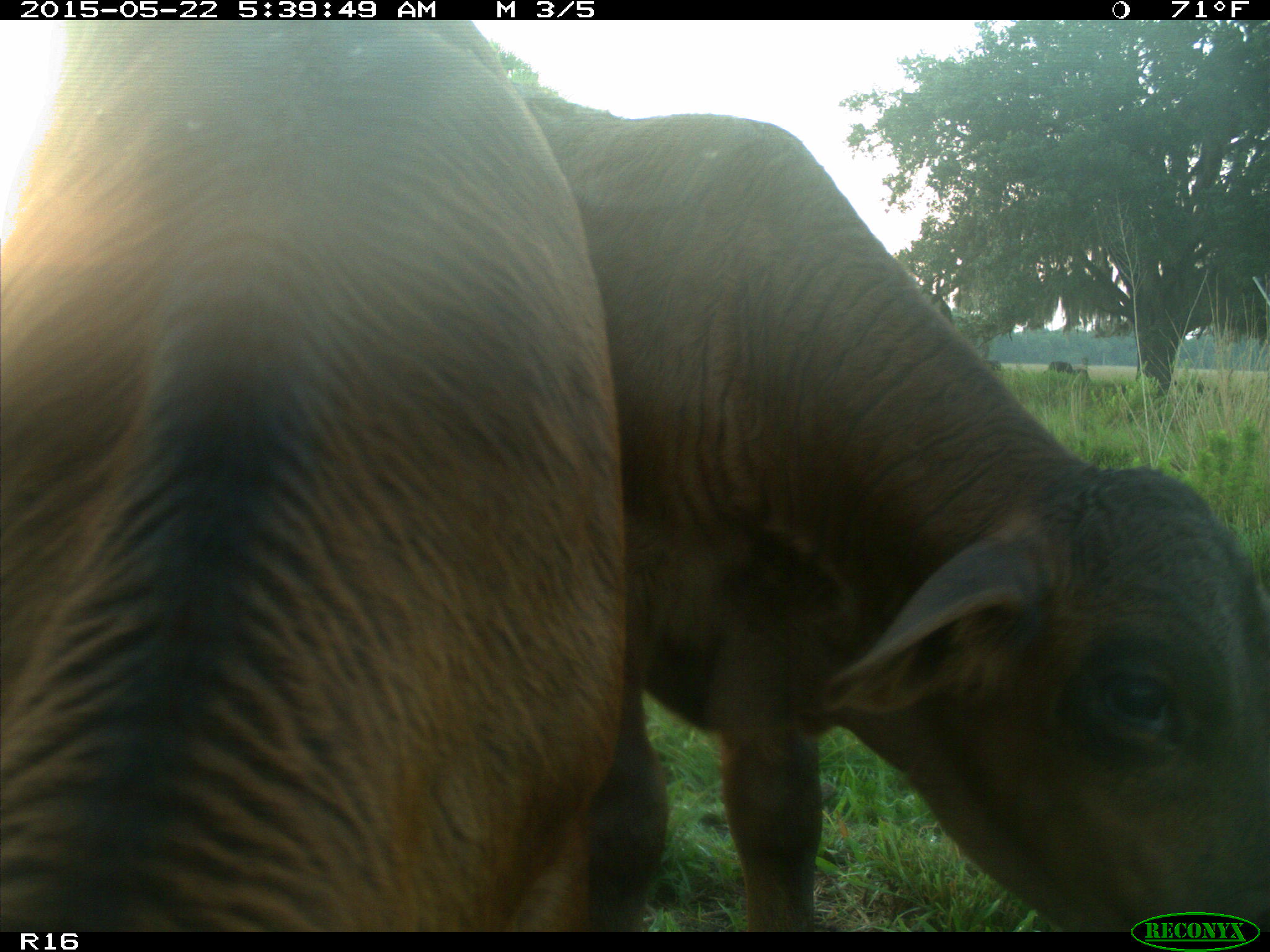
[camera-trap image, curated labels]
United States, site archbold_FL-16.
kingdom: Animalia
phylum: Chordata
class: Mammalia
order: Artiodactyla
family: Bovidae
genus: Bos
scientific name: Bos taurus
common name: domestic cow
Bos taurus (domestic cow).